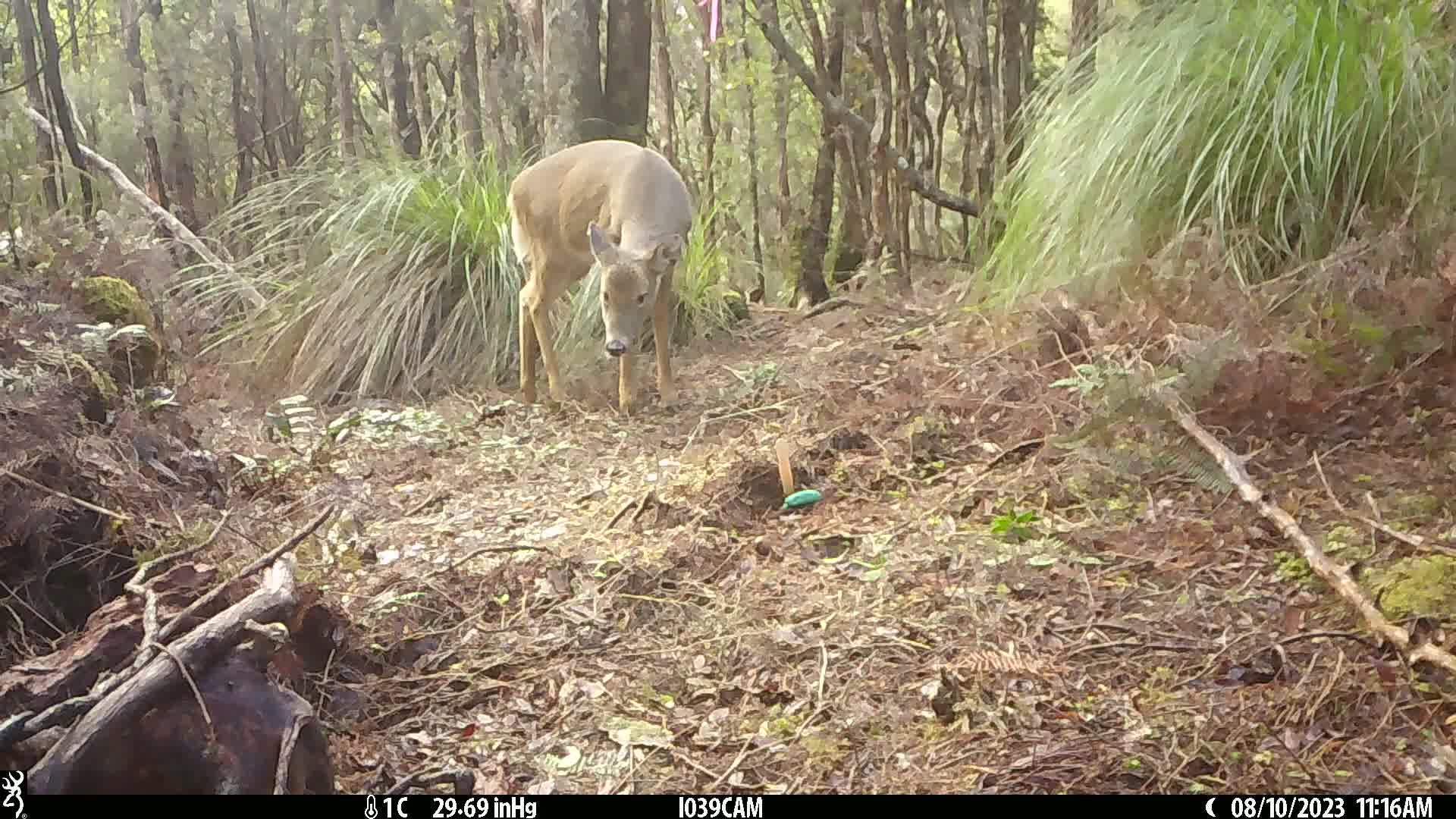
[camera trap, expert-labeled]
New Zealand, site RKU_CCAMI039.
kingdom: Animalia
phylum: Chordata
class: Mammalia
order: Artiodactyla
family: Cervidae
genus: Odocoileus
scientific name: Odocoileus virginianus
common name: white-tailed deer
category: white tailed deer